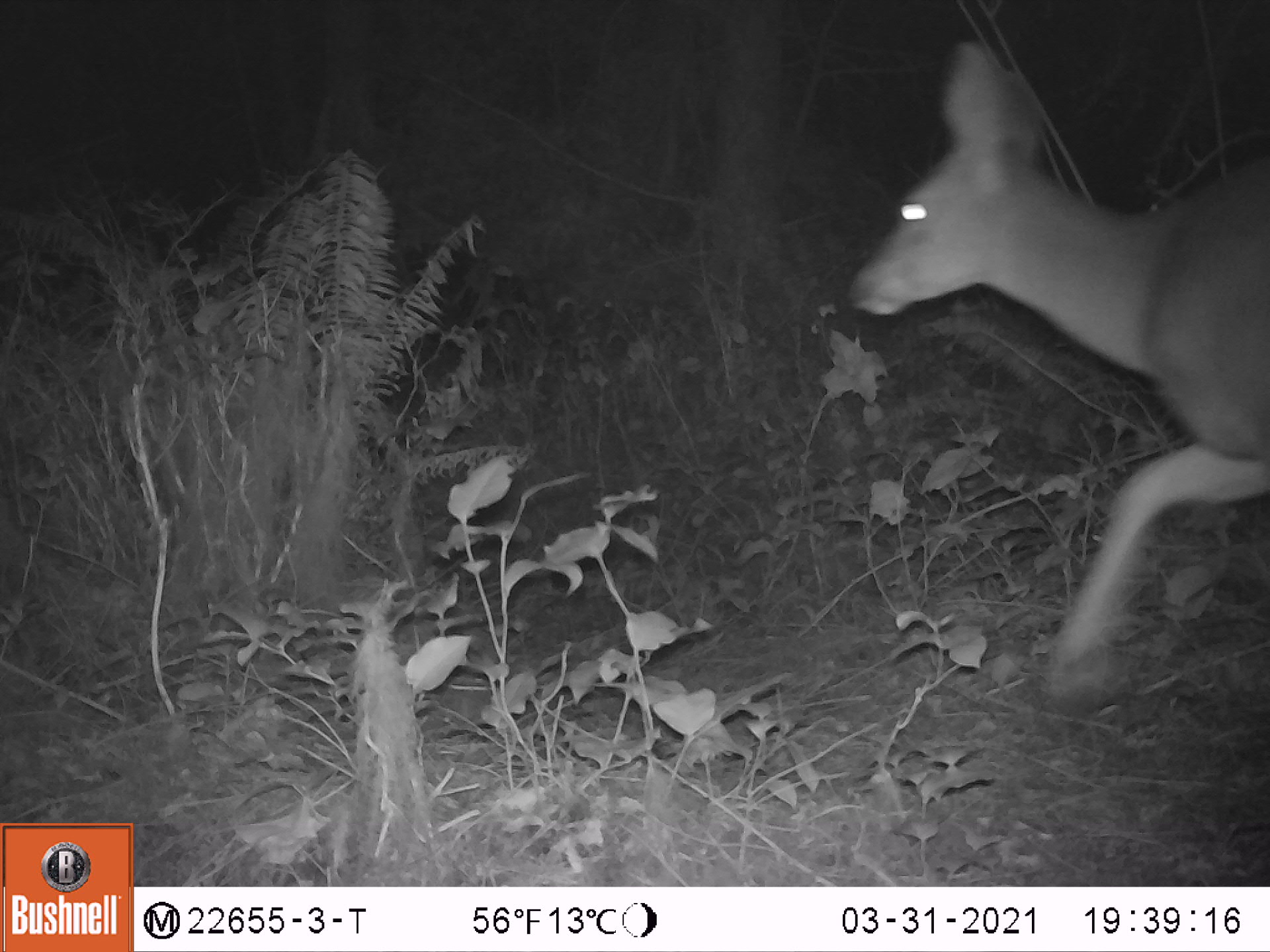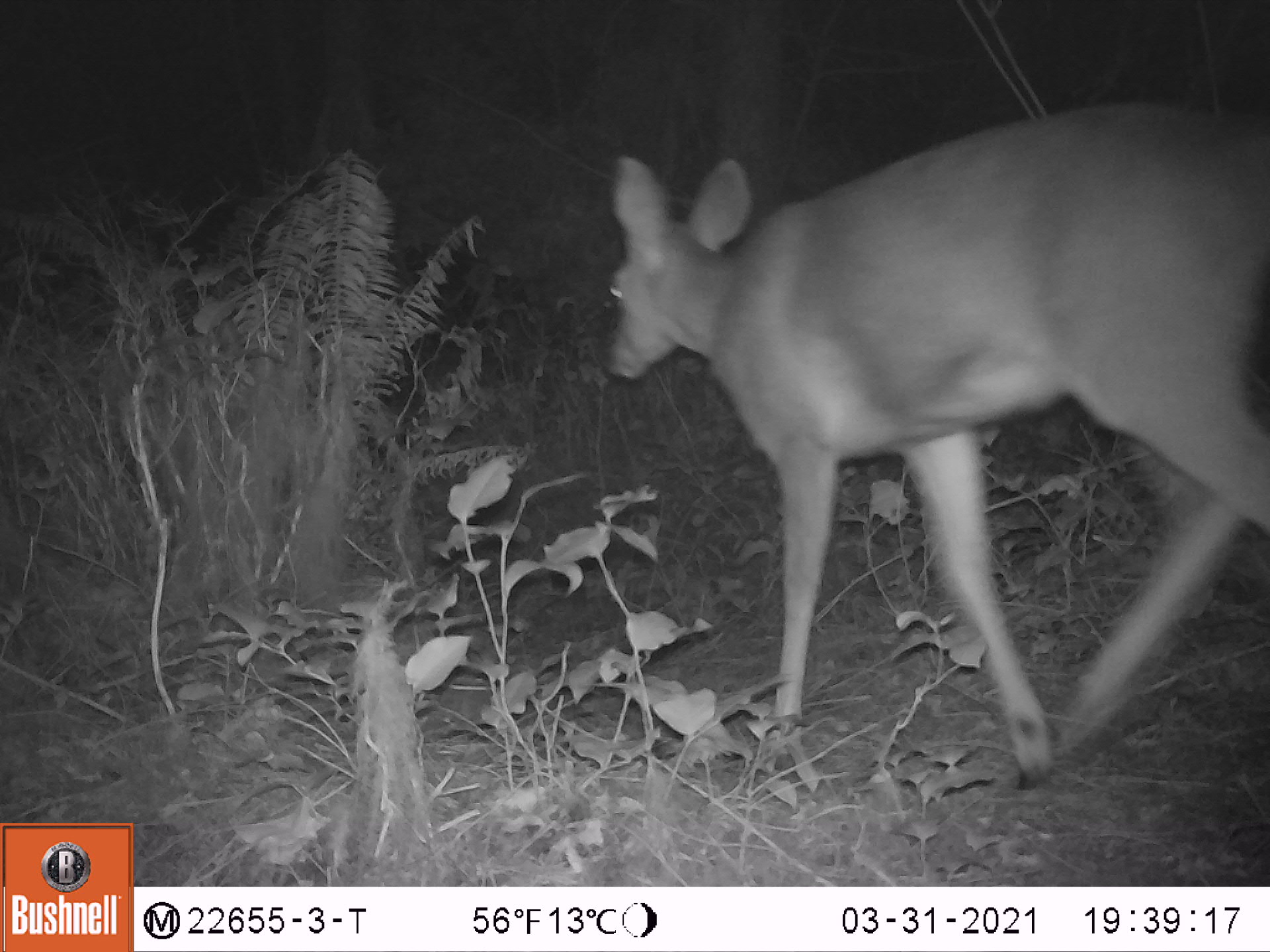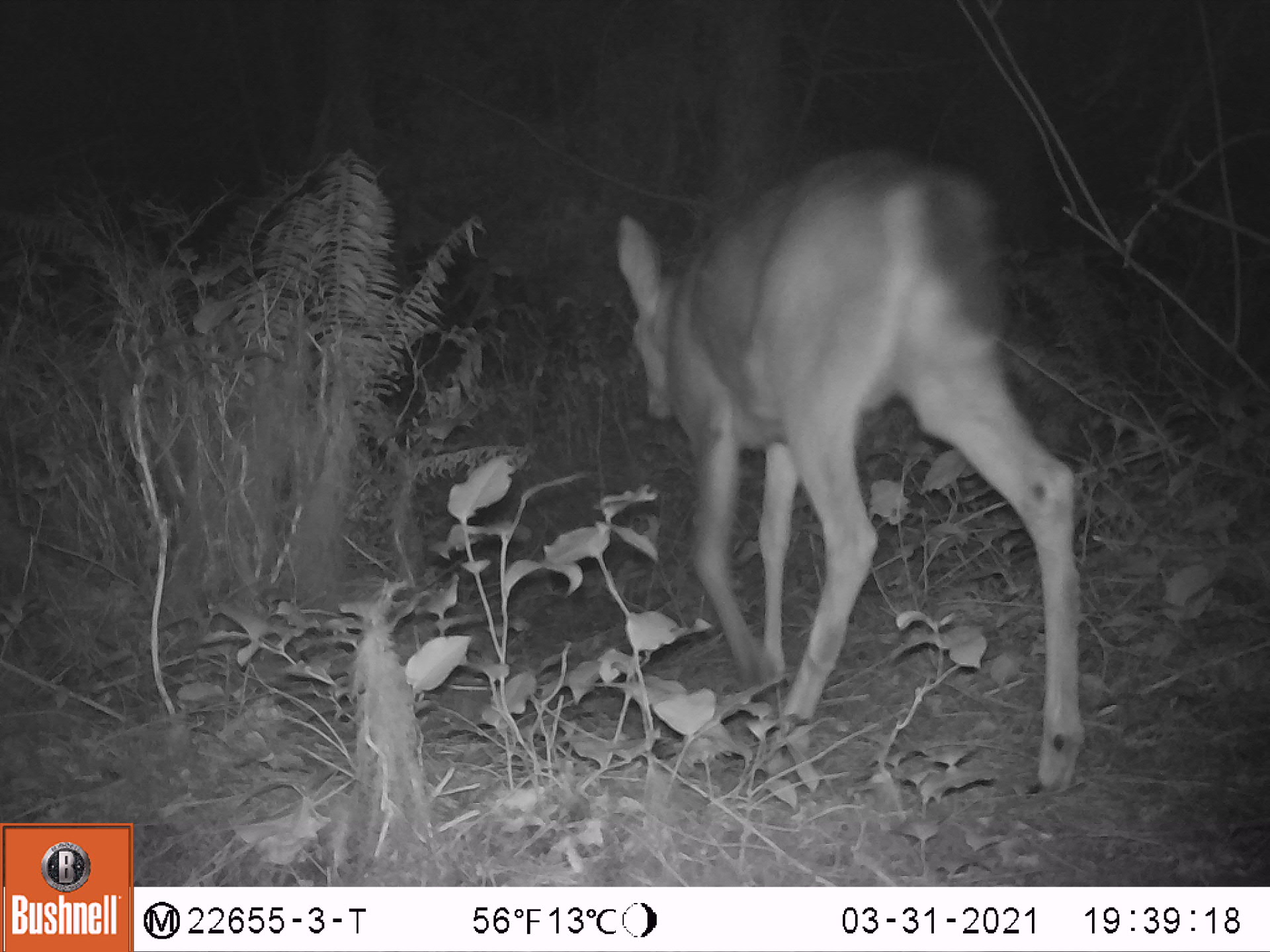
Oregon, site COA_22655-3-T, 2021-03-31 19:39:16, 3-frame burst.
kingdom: Animalia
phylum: Chordata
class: Mammalia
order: Artiodactyla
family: Cervidae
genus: Odocoileus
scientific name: Odocoileus hemionus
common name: black-tailed deer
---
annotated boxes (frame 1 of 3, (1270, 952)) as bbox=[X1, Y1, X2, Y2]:
black-tailed deer: bbox=[840, 28, 1268, 737]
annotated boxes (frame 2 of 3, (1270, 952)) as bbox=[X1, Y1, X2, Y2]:
black-tailed deer: bbox=[591, 78, 1268, 818]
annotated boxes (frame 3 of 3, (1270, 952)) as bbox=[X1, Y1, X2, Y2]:
black-tailed deer: bbox=[597, 157, 1097, 813]